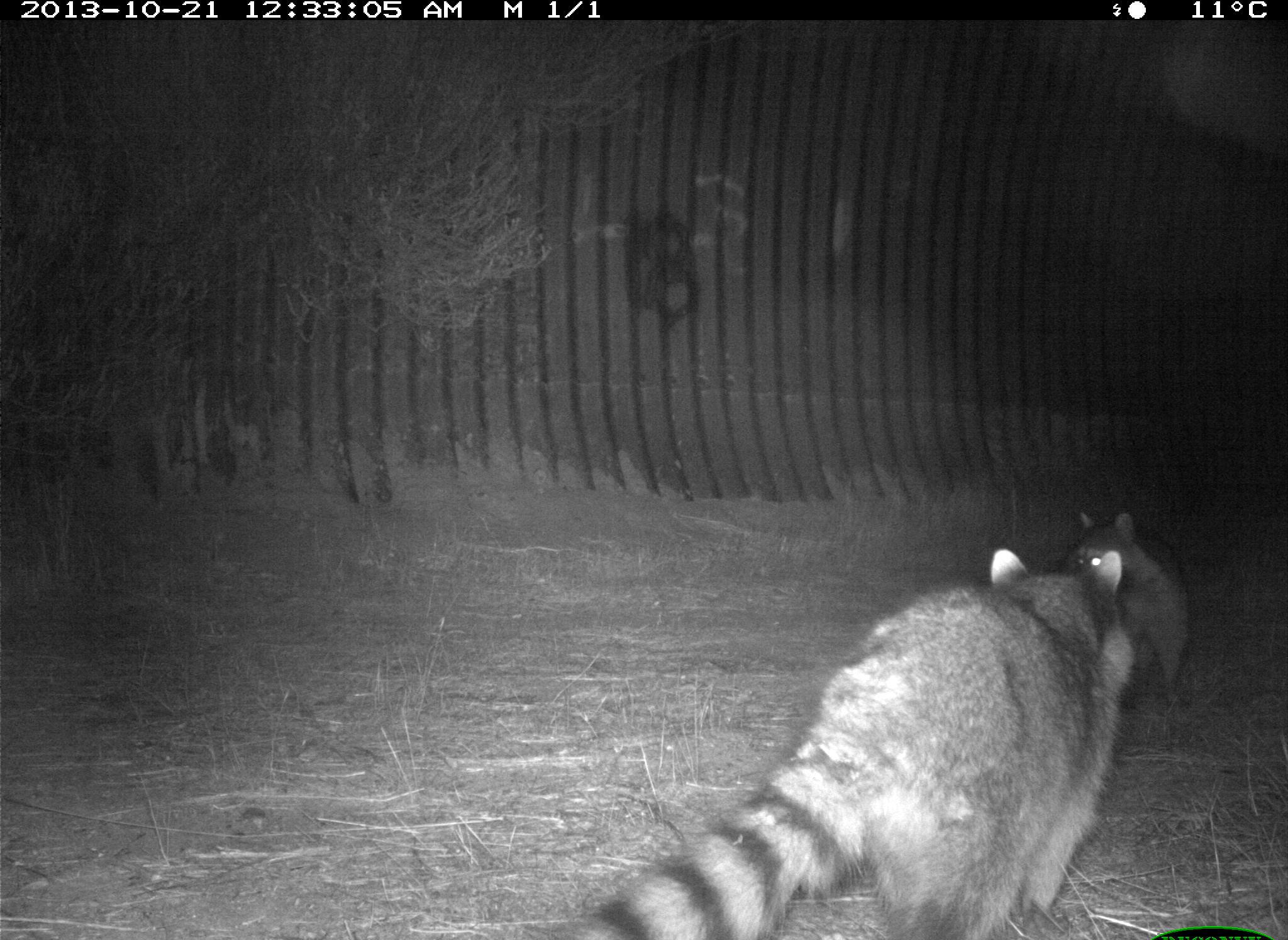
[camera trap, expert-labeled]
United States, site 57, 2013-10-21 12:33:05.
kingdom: Animalia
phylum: Chordata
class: Mammalia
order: Carnivora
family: Procyonidae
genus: Procyon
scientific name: Procyon lotor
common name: raccoon